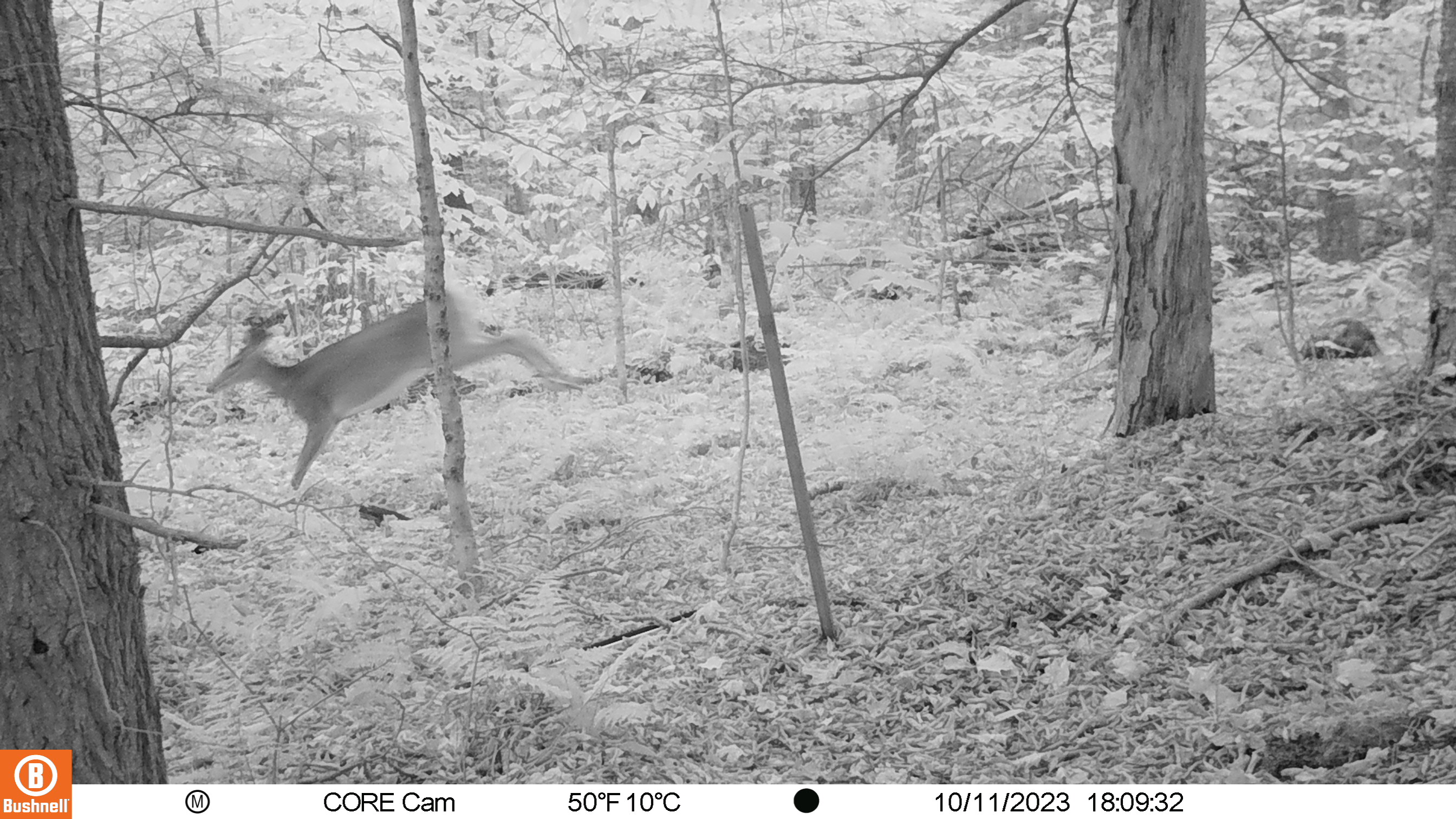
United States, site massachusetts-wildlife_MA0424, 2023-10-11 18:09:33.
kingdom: Animalia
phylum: Chordata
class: Mammalia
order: Artiodactyla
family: Cervidae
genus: Odocoileus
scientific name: Odocoileus virginianus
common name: white-tailed deer